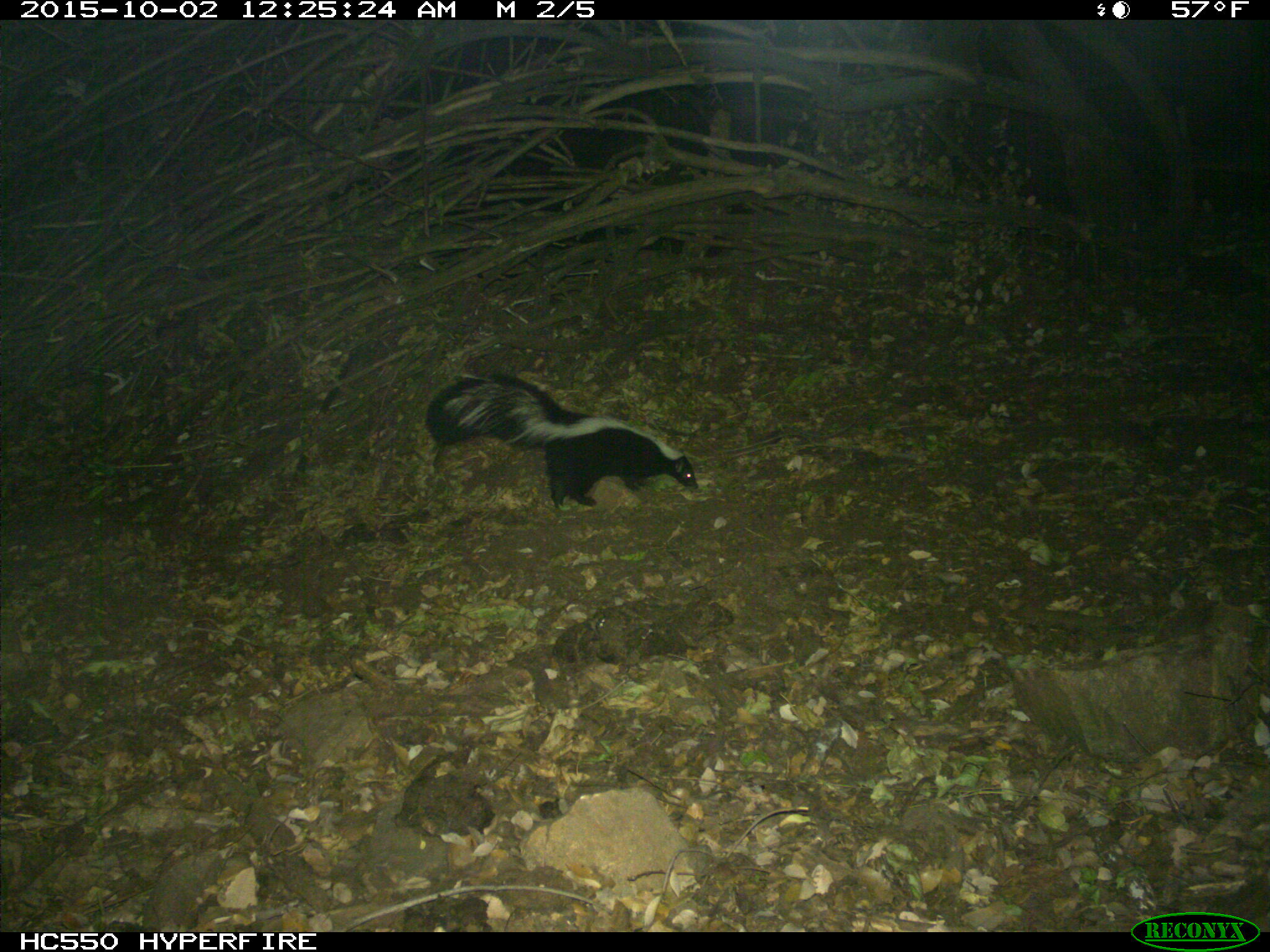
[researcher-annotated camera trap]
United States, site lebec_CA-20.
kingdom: Animalia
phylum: Chordata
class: Mammalia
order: Carnivora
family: Mephitidae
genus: Mephitis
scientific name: Mephitis mephitis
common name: striped skunk